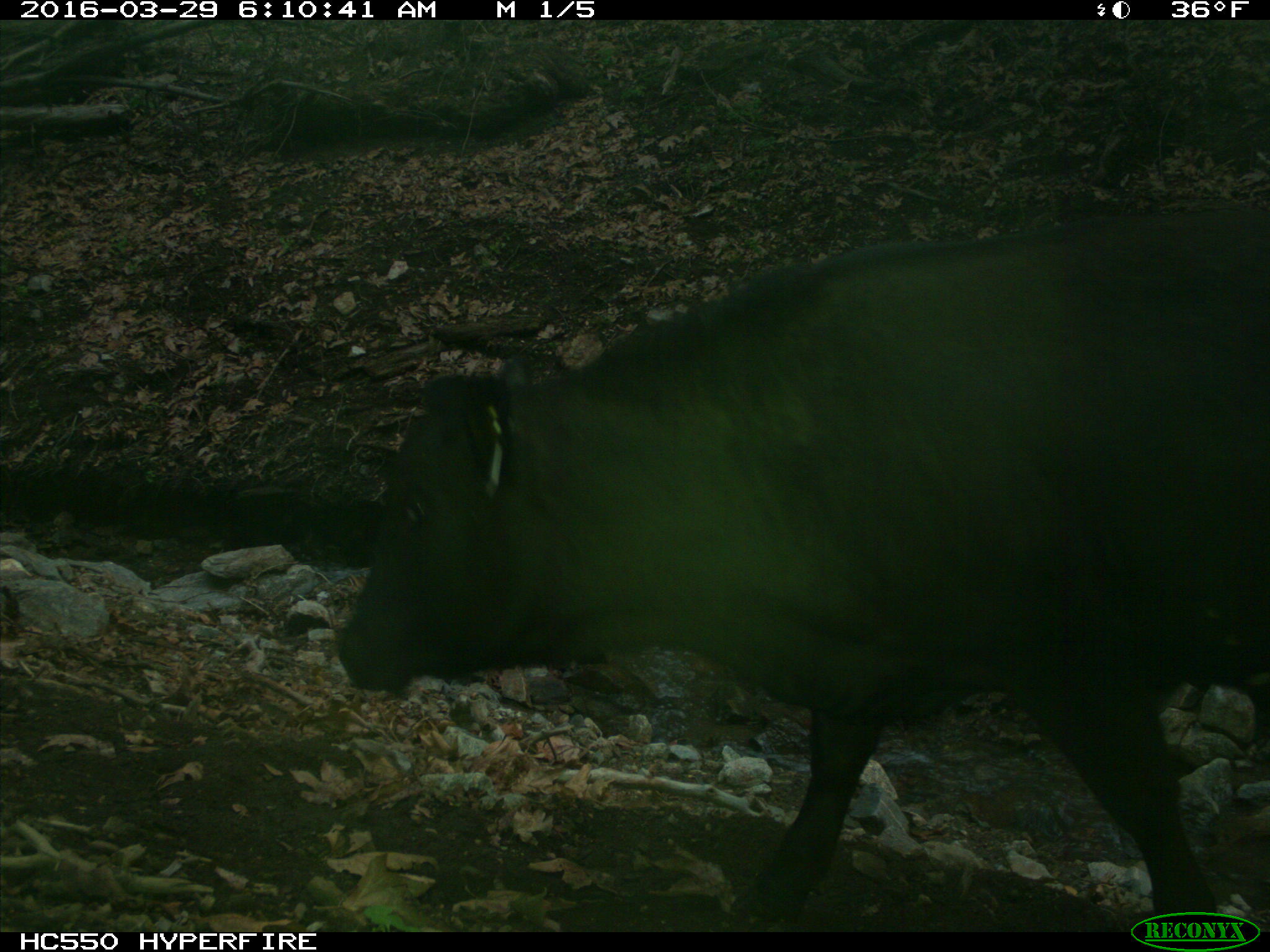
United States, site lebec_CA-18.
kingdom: Animalia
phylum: Chordata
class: Mammalia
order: Artiodactyla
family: Bovidae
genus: Bos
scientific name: Bos taurus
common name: domestic cow